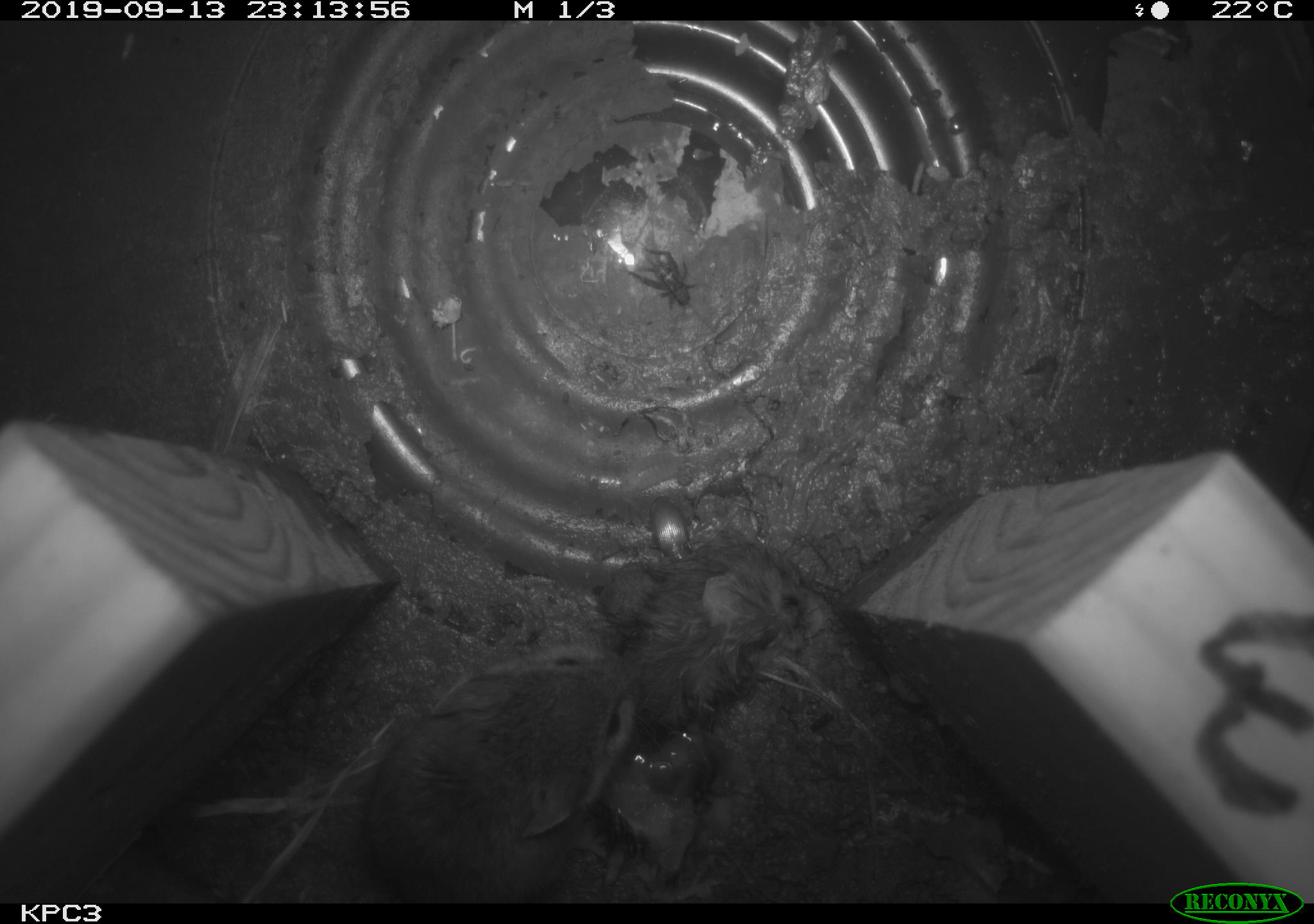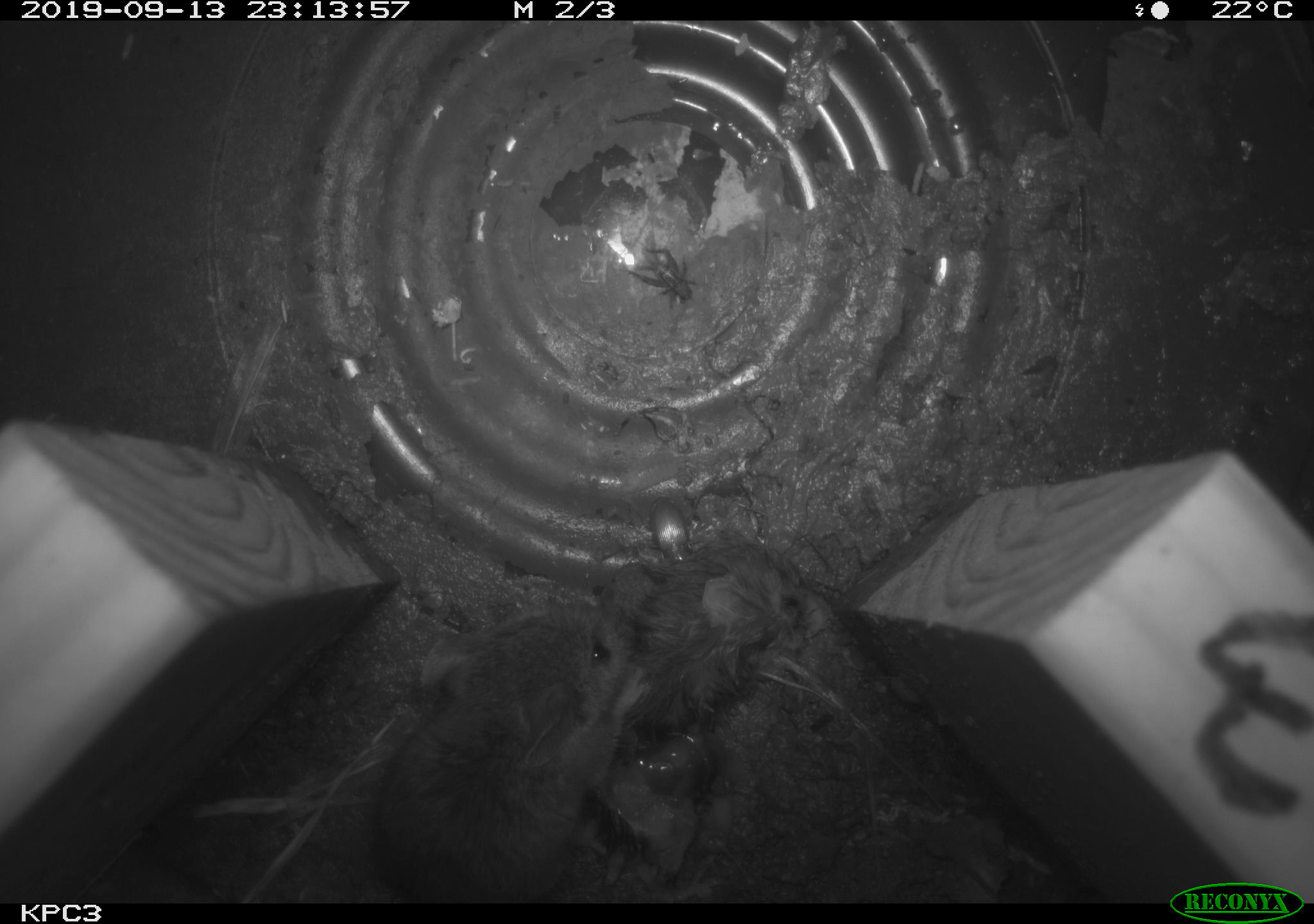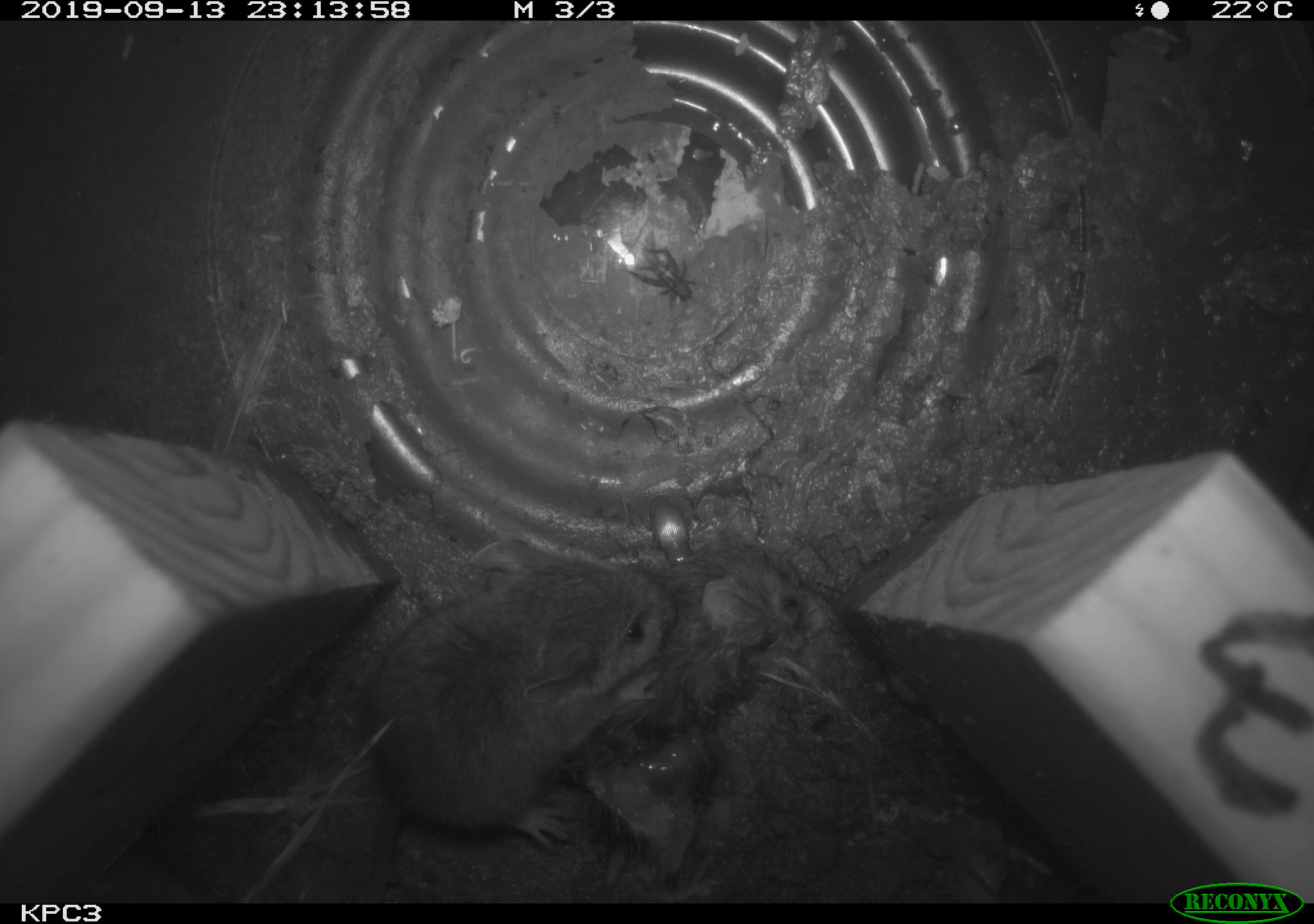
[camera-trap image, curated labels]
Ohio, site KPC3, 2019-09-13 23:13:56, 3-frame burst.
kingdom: Animalia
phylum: Chordata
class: Mammalia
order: Rodentia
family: Cricetidae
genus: Peromyscus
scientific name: Peromyscus leucopus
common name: white-footed mouse